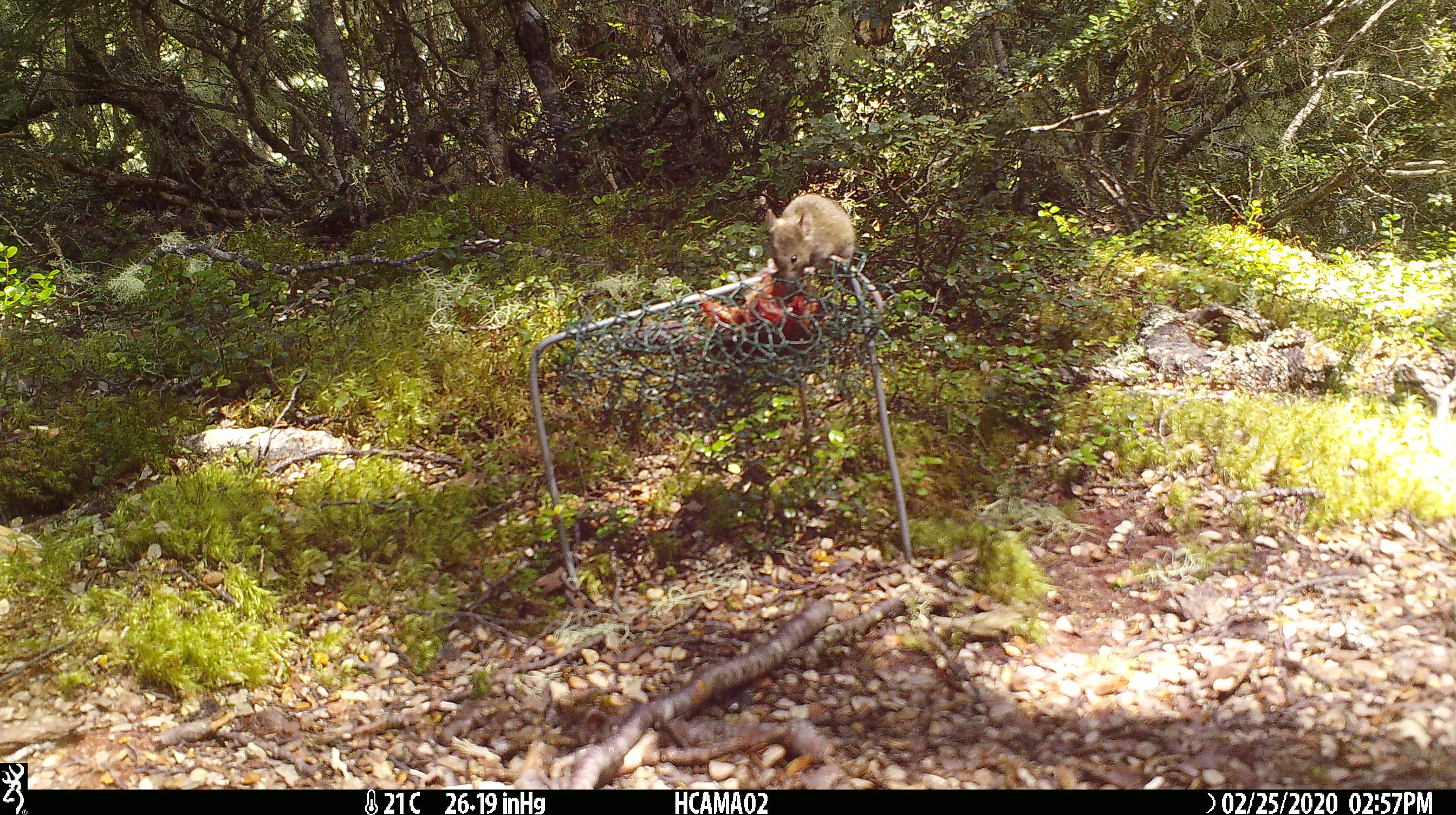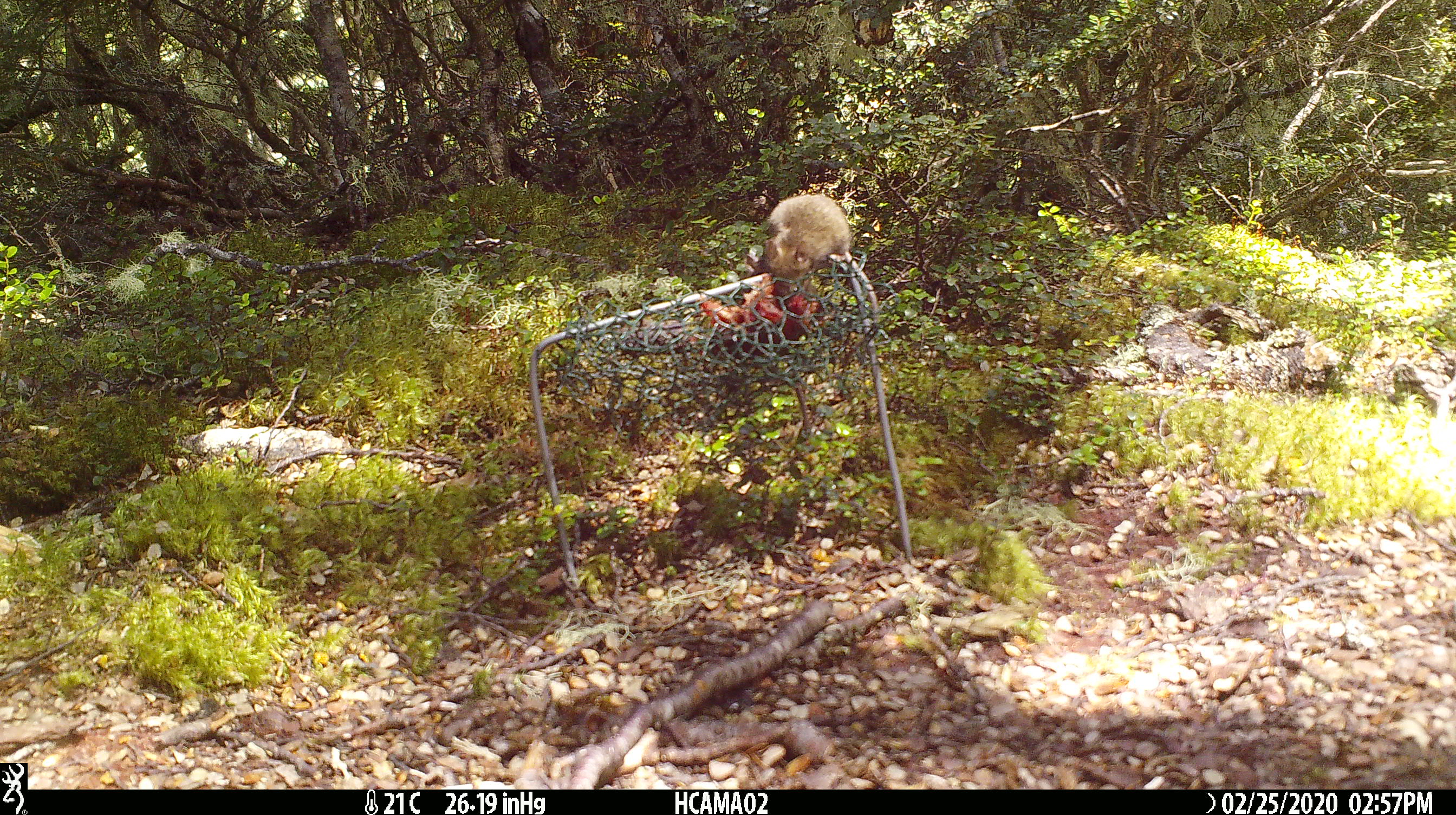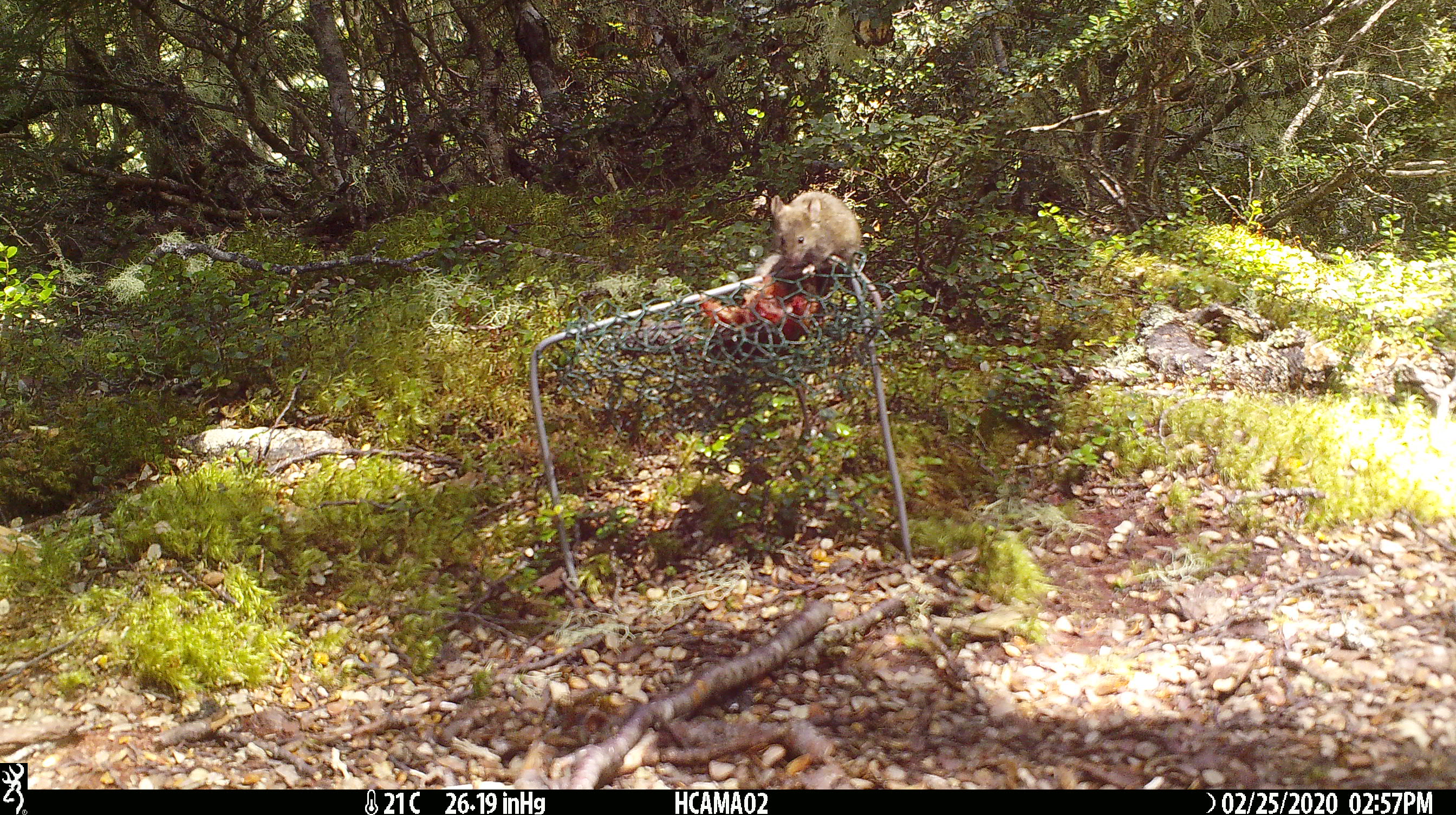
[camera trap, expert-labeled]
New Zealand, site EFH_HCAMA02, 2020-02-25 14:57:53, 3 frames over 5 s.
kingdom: Animalia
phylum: Chordata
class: Mammalia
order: Rodentia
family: Muridae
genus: Mus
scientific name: Mus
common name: mouse